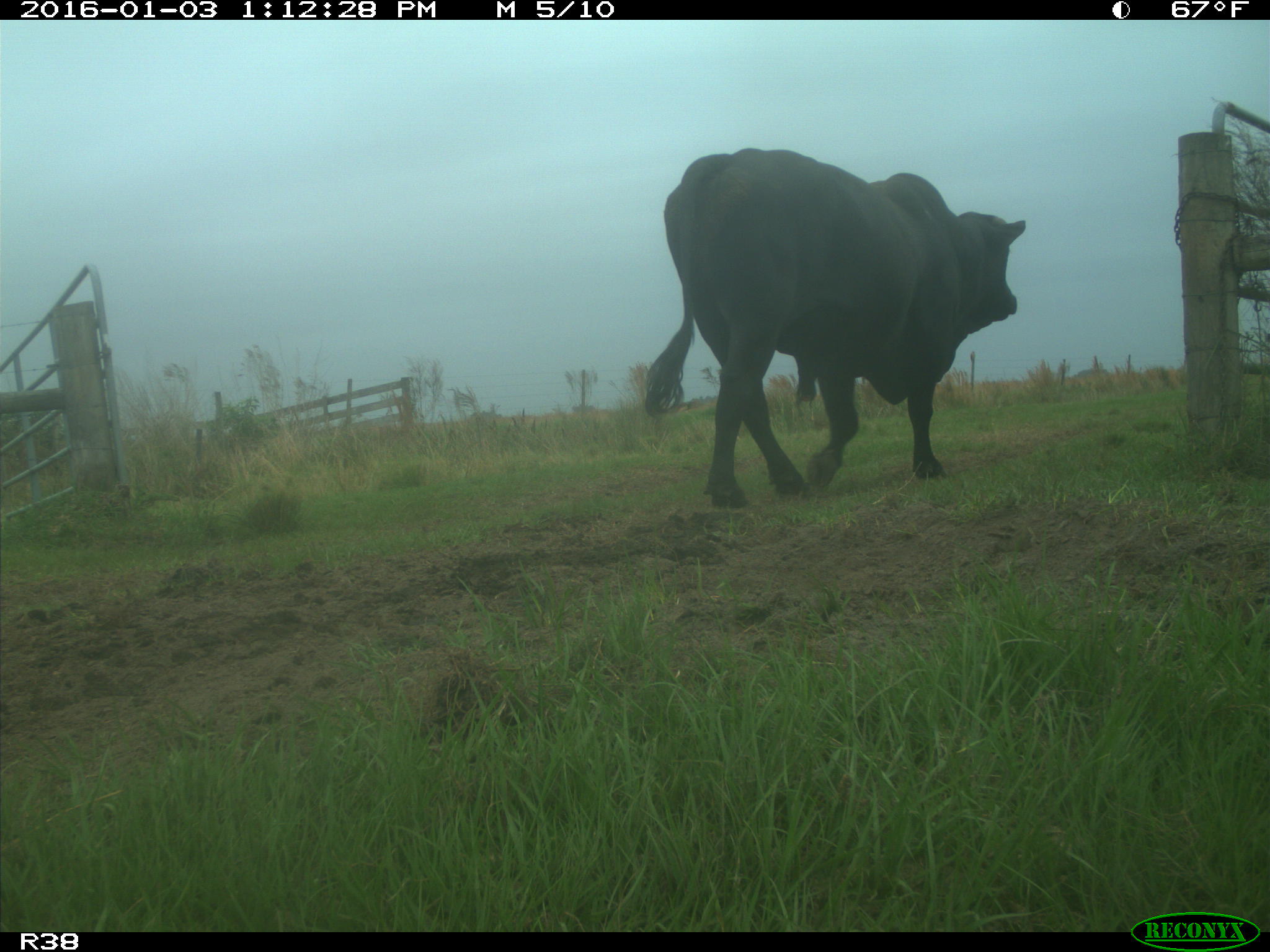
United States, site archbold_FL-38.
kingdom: Animalia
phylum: Chordata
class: Mammalia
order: Artiodactyla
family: Bovidae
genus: Bos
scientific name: Bos taurus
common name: domestic cow